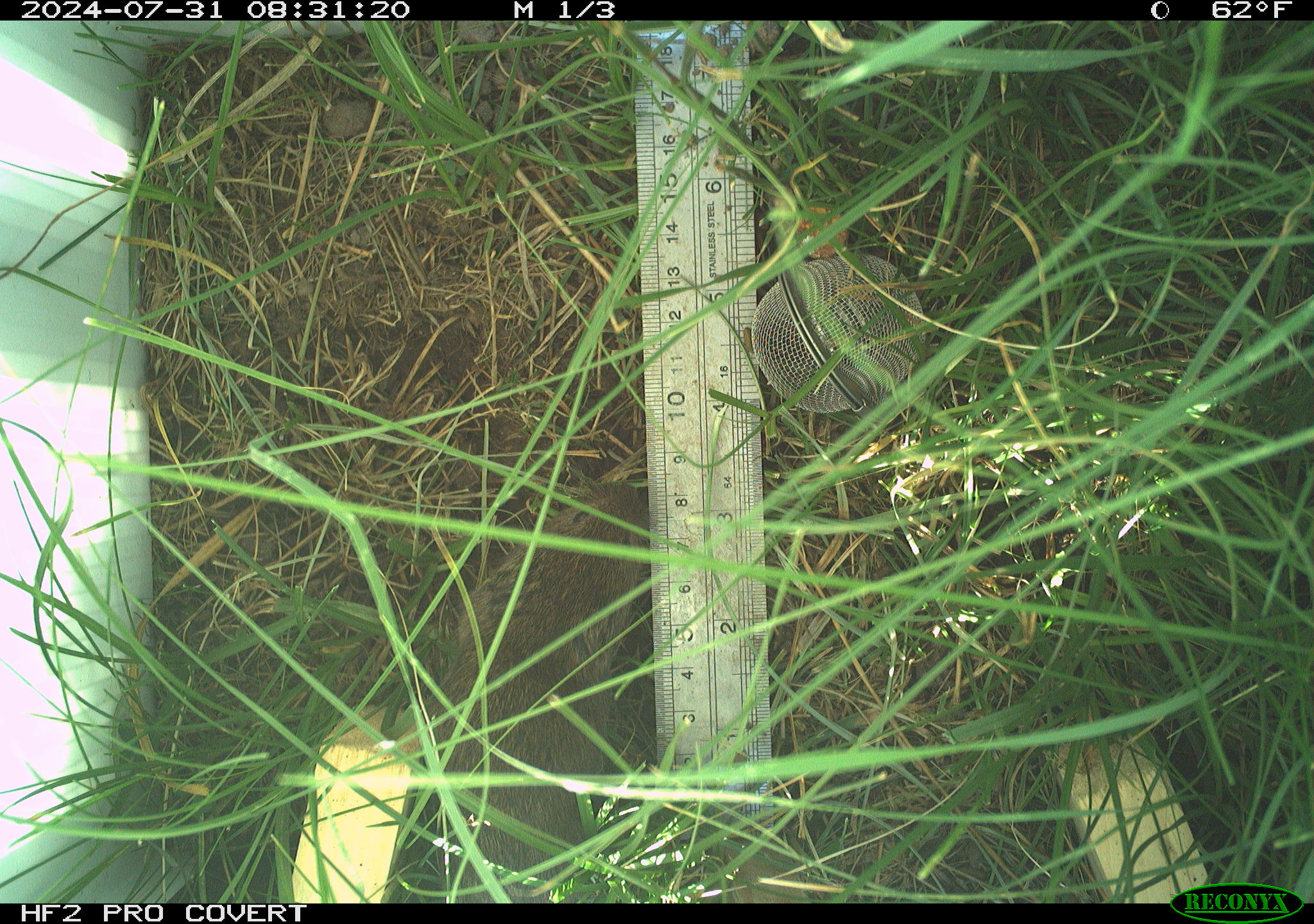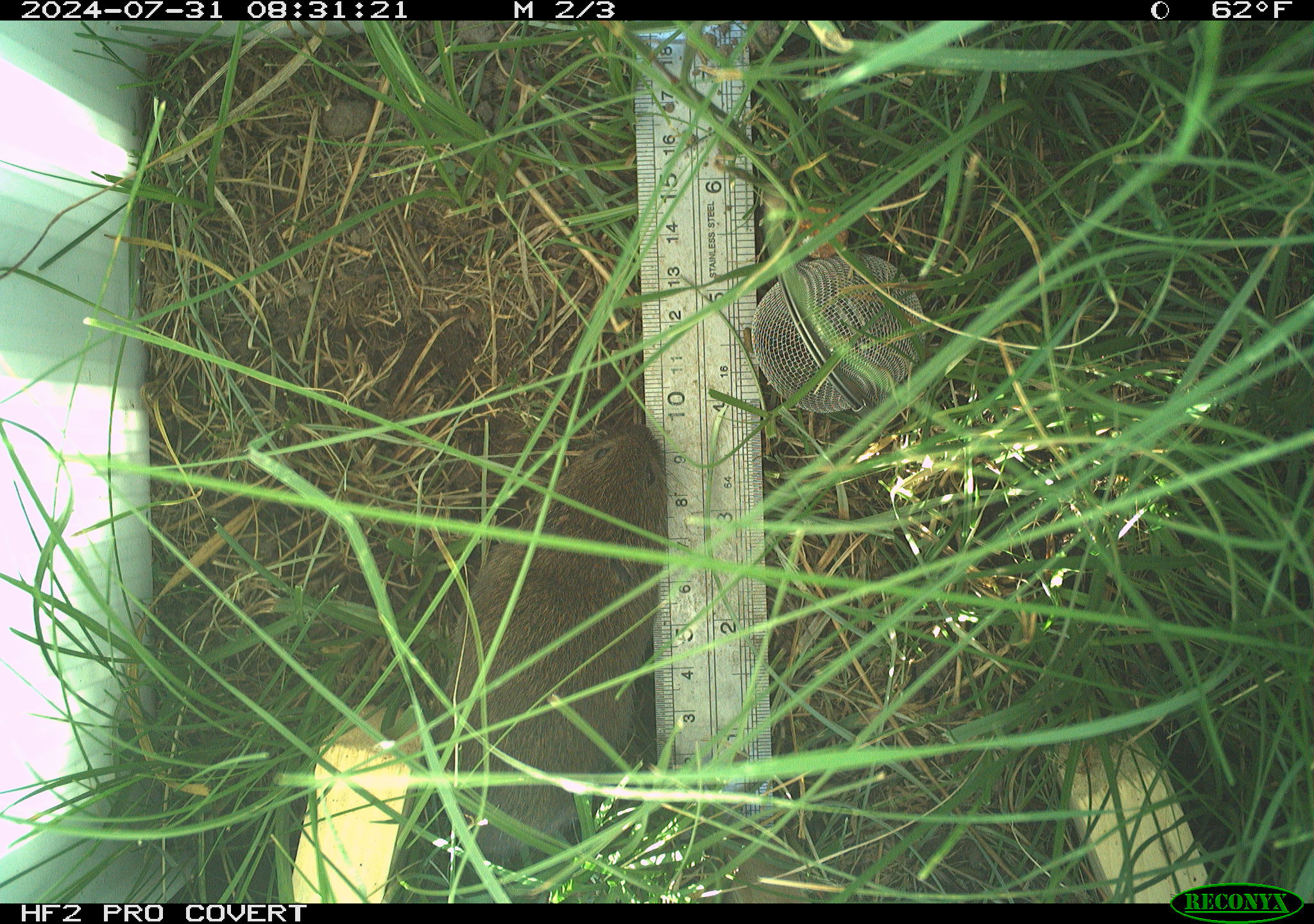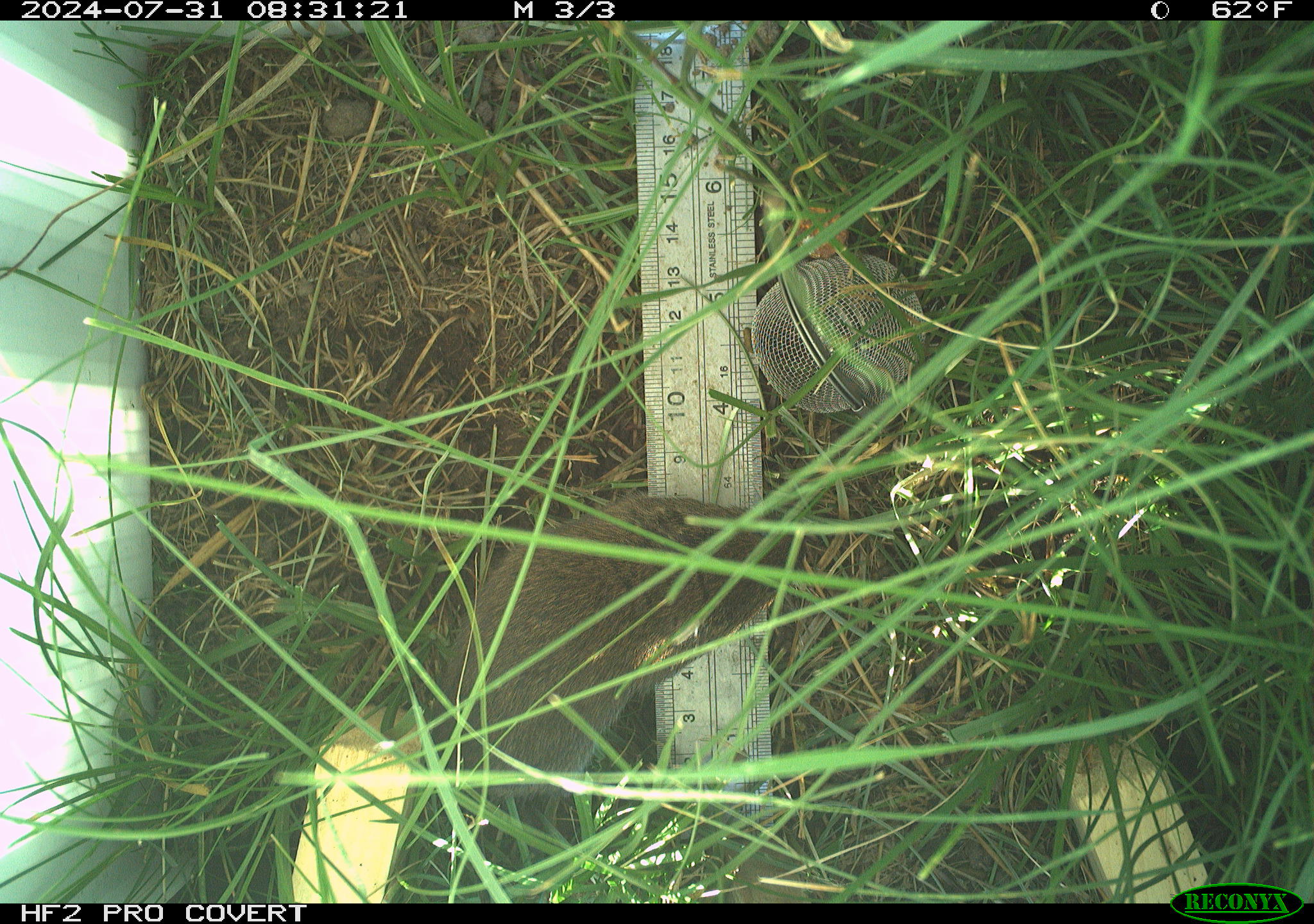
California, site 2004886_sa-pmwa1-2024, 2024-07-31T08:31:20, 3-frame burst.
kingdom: Animalia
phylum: Chordata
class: Mammalia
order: Rodentia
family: Cricetidae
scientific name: Arvicolinae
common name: voles, lemmings, and muskrats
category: arvicolinae subfamily